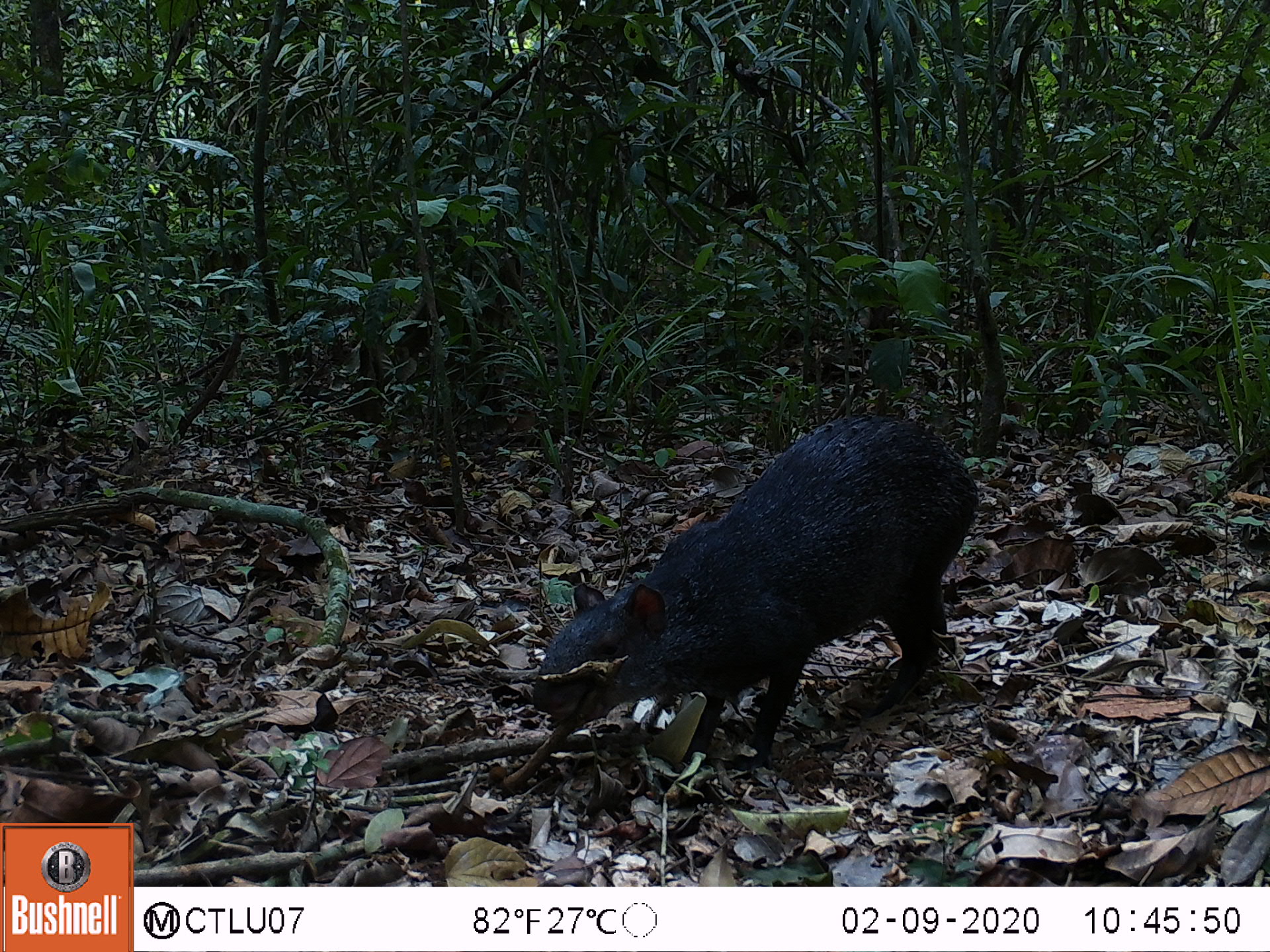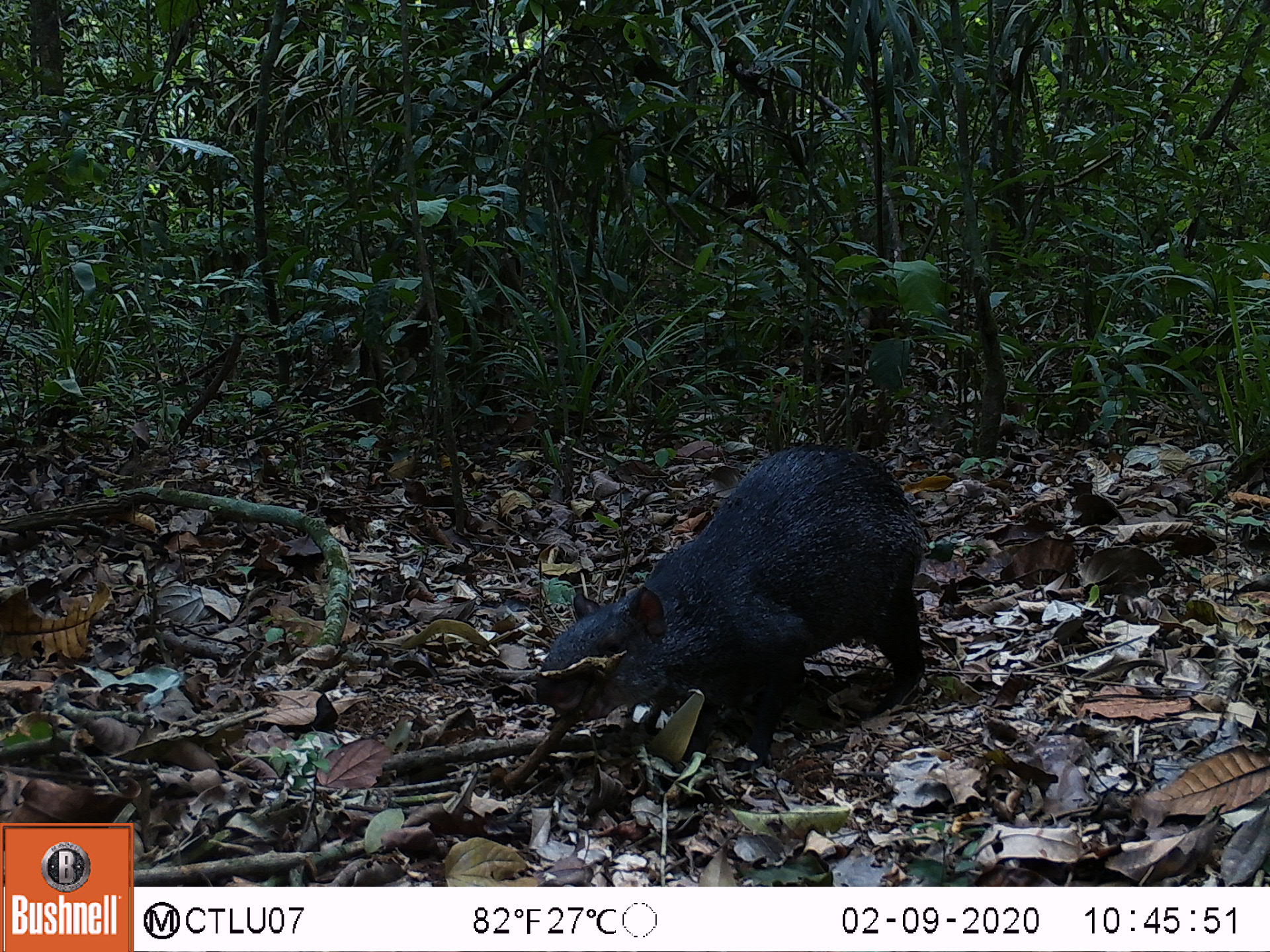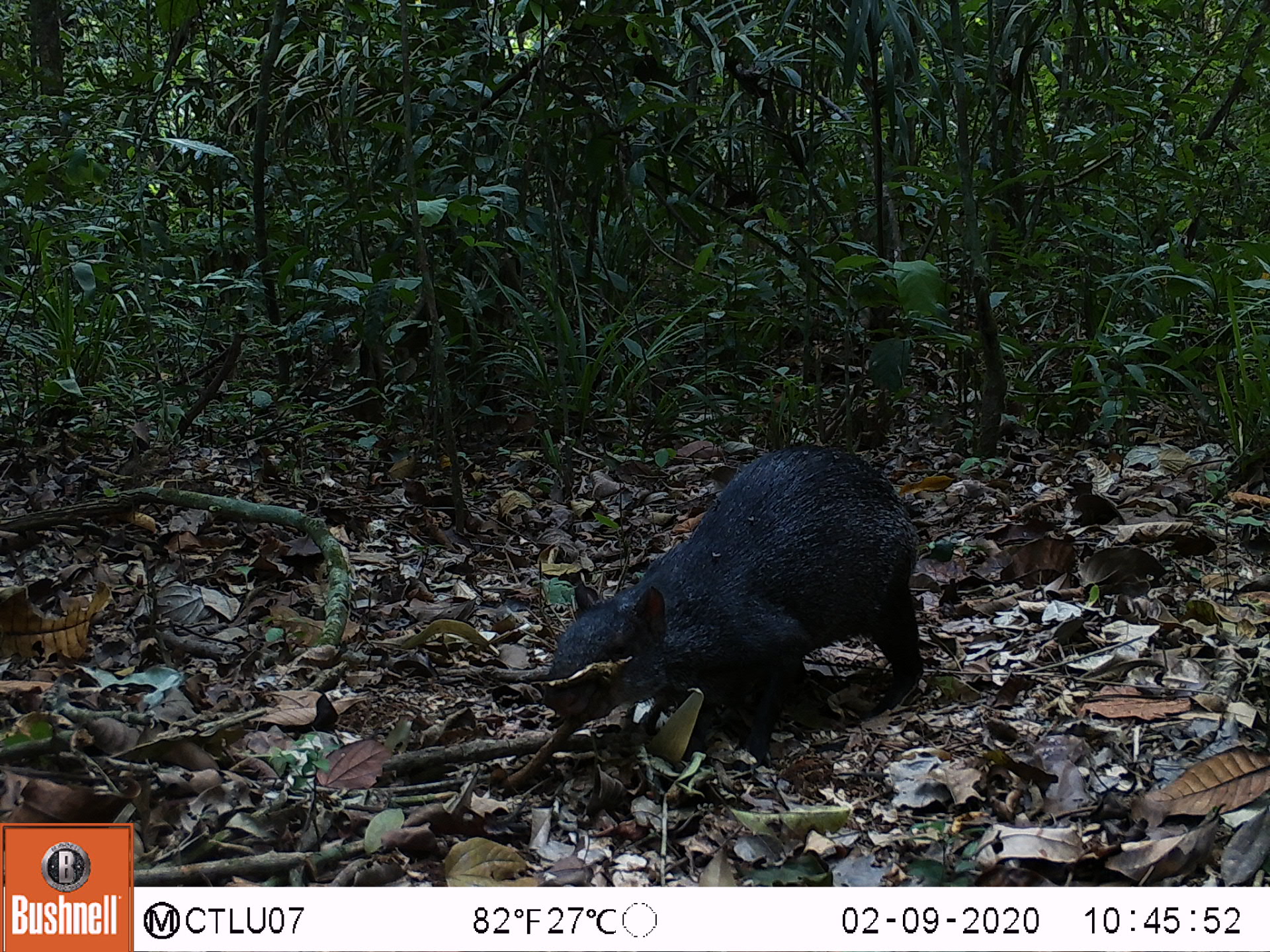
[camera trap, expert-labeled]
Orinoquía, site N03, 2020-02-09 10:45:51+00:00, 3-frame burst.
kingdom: Animalia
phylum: Chordata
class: Mammalia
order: Rodentia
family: Dasyproctidae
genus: Dasyprocta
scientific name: Dasyprocta fuliginosa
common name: black agouti